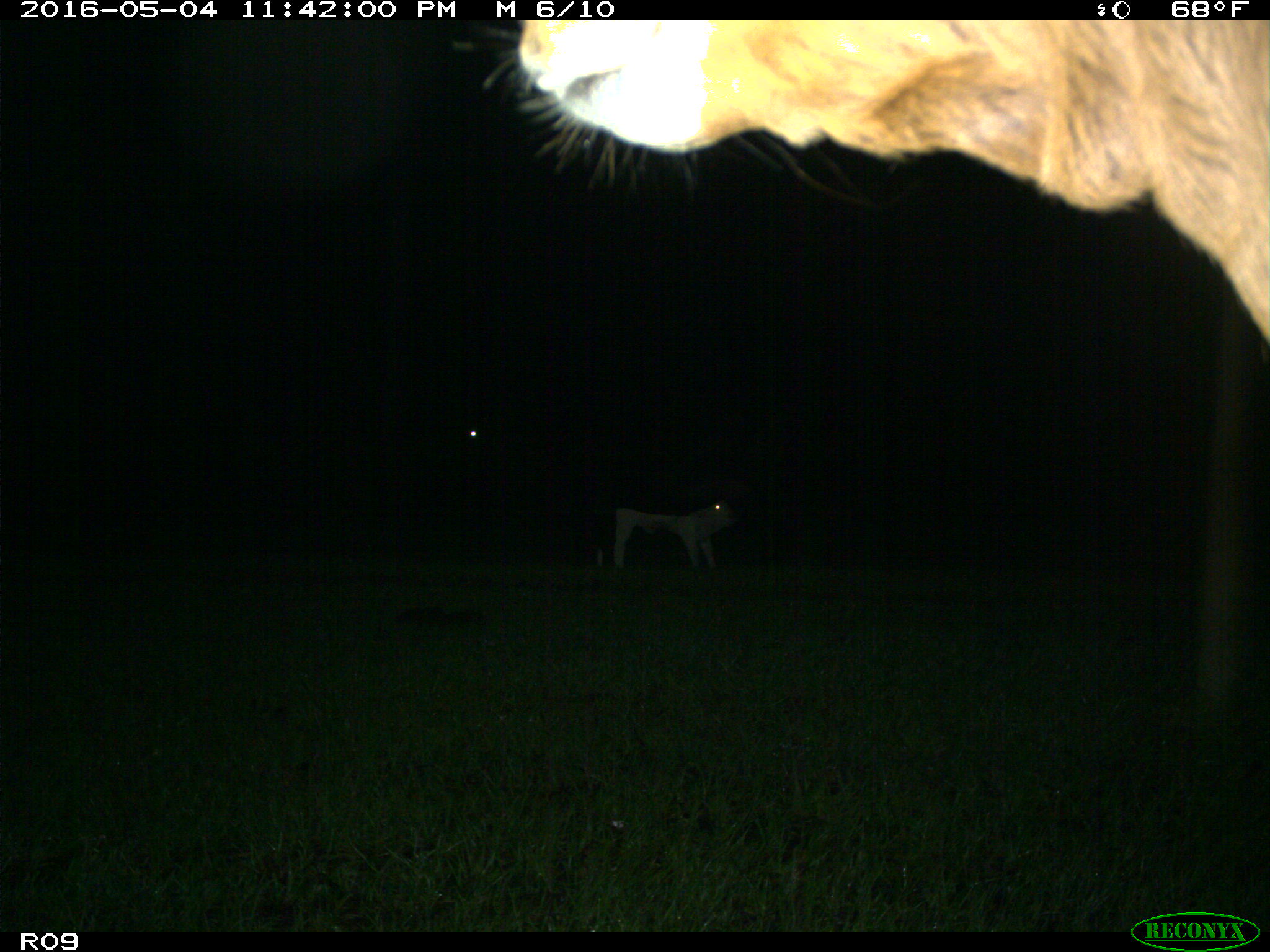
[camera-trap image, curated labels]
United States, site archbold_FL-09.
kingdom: Animalia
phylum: Chordata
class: Mammalia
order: Artiodactyla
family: Bovidae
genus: Bos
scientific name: Bos taurus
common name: domestic cow